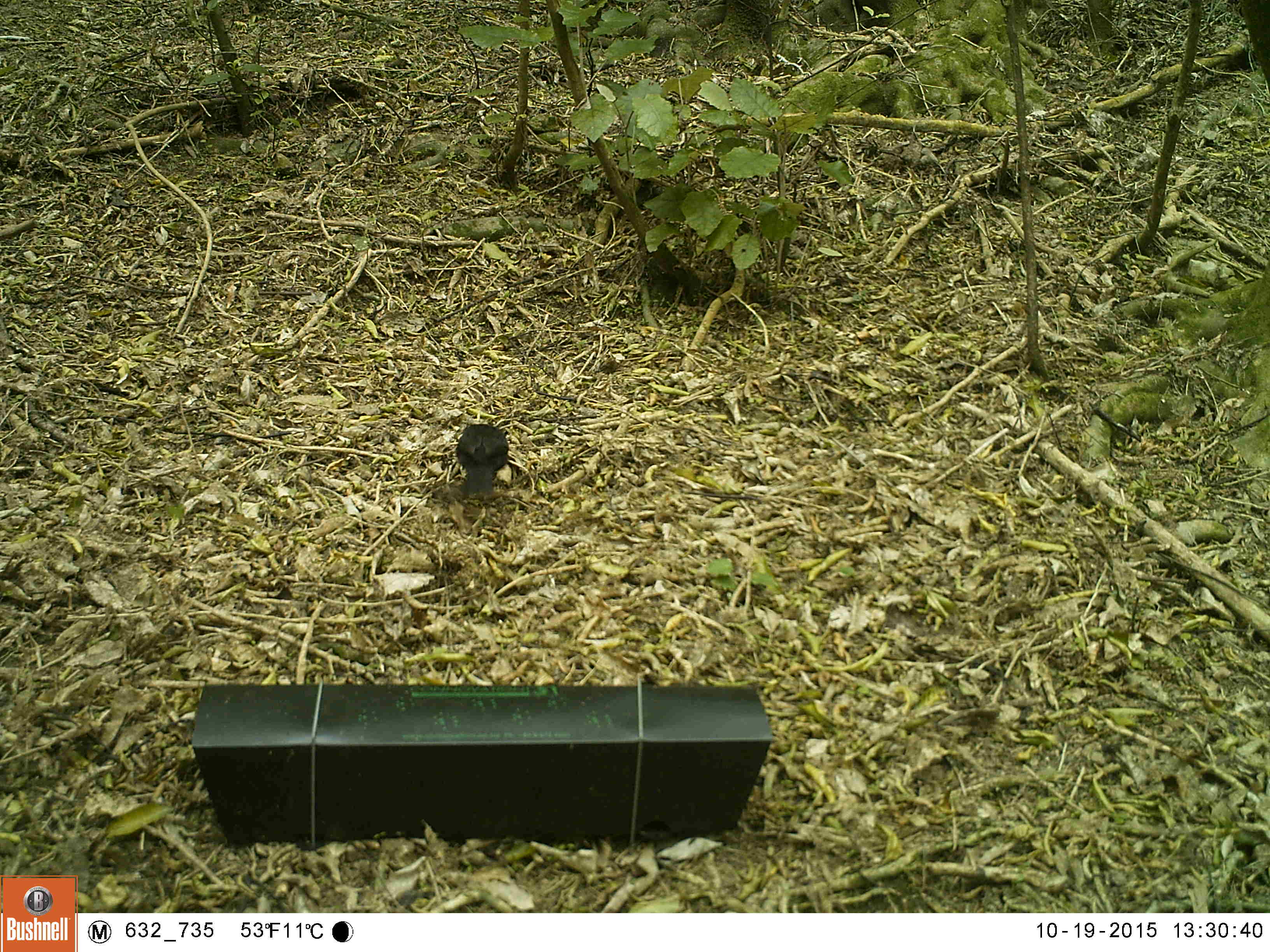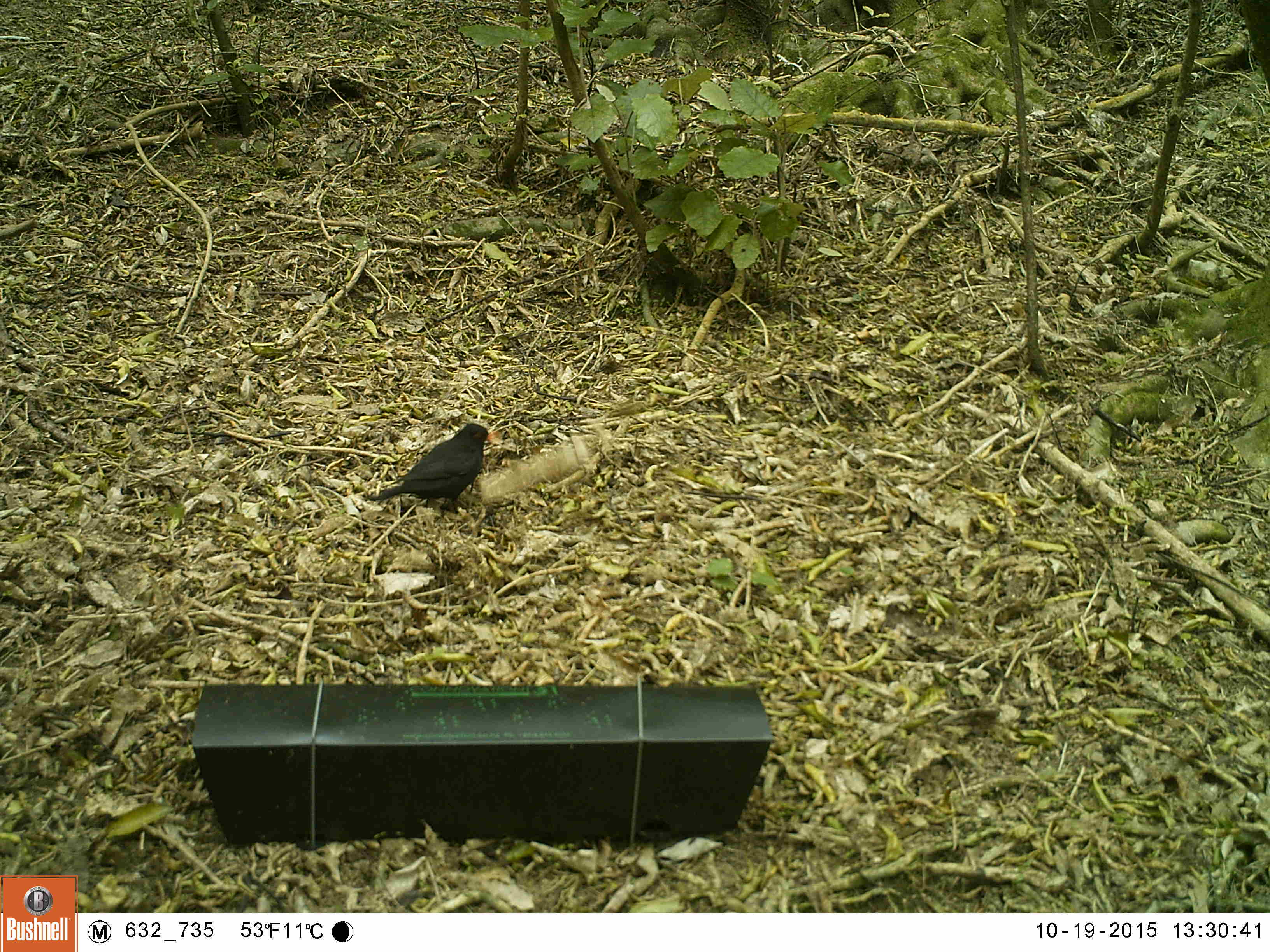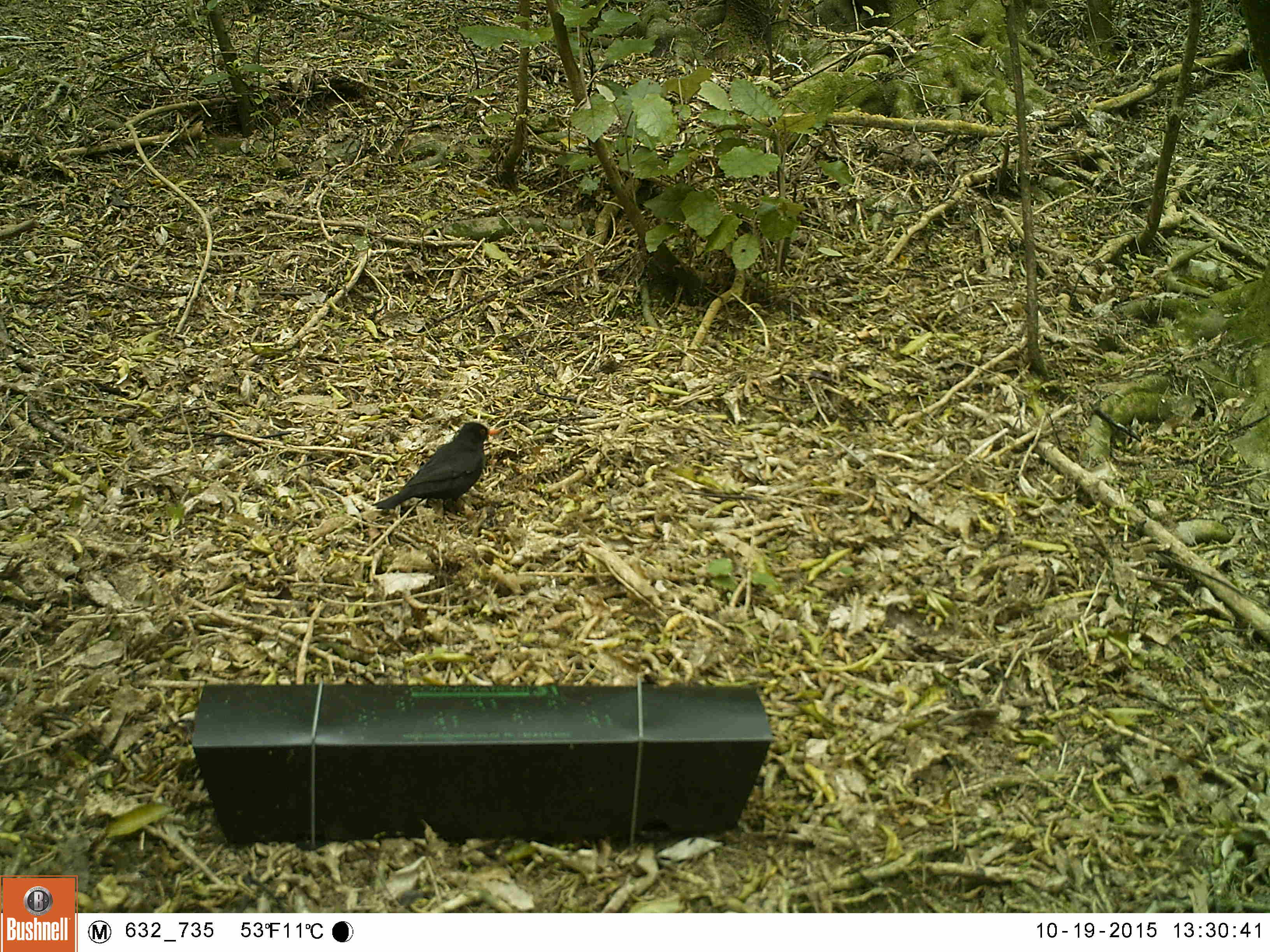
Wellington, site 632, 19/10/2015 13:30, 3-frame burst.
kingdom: Animalia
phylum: Chordata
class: Aves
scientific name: Aves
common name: bird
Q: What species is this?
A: Bird (Aves).